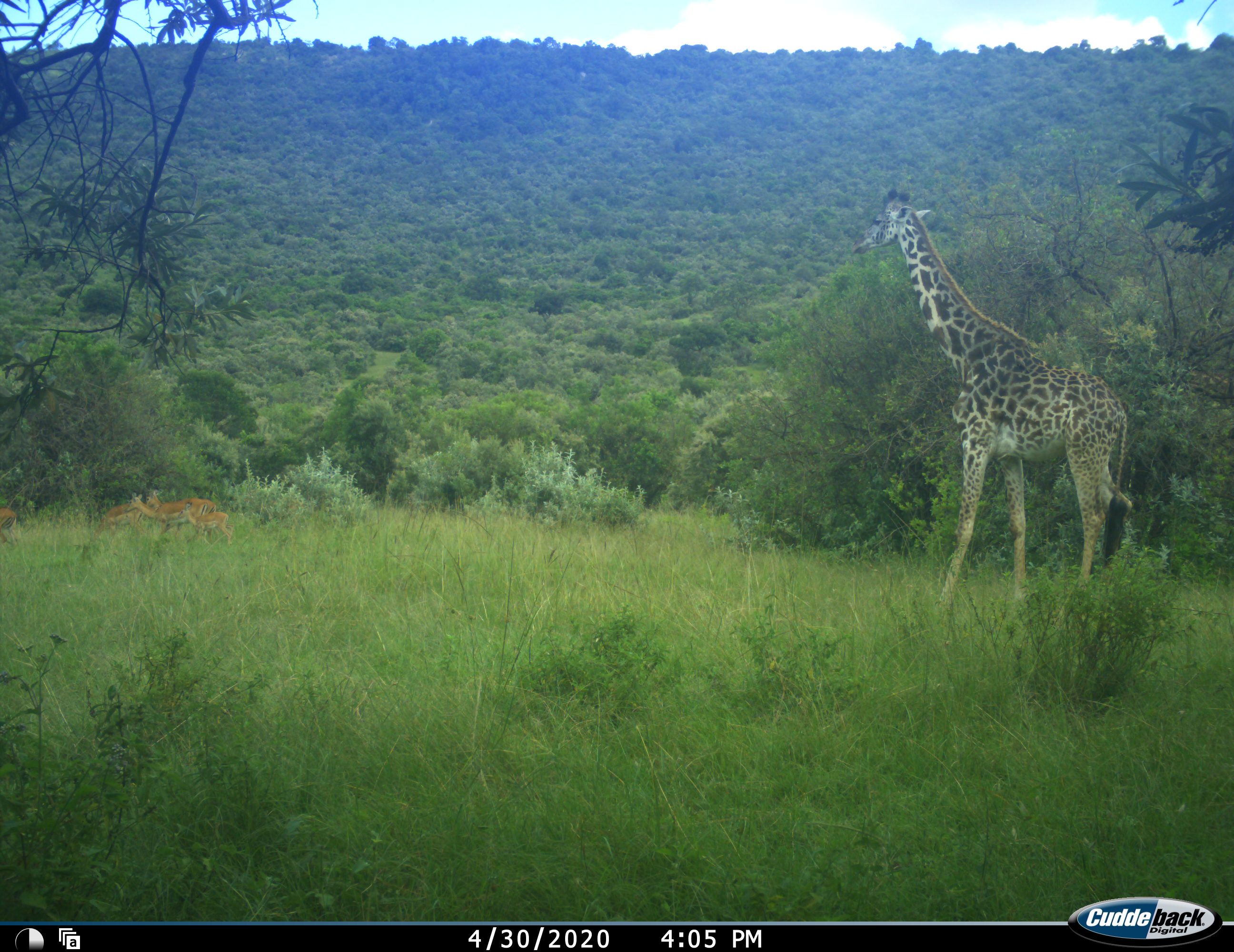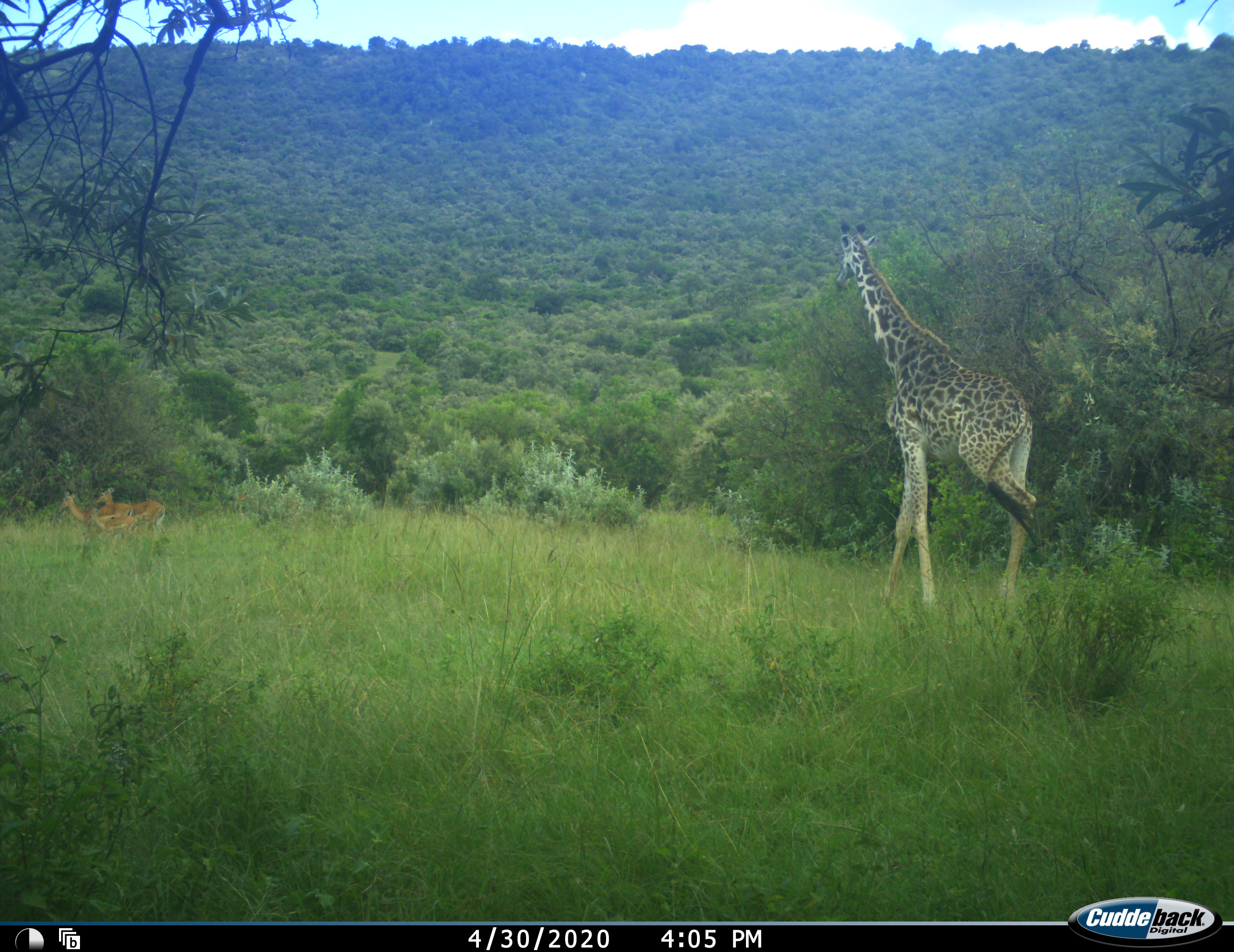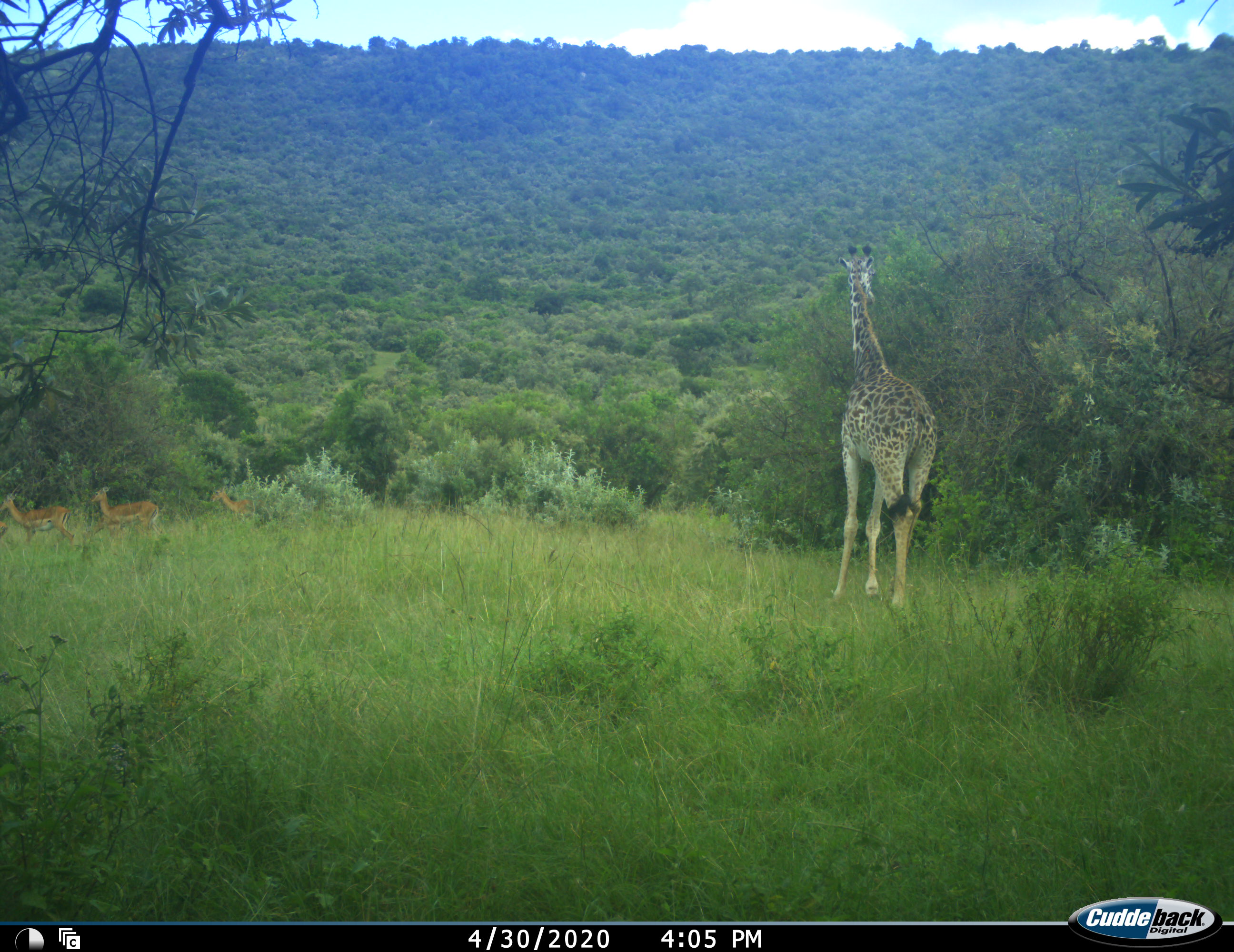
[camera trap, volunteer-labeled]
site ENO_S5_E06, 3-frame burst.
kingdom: Animalia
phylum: Chordata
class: Mammalia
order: Artiodactyla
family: Giraffidae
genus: Giraffa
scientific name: Giraffa camelopardalis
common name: giraffe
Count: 1.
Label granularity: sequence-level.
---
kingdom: Animalia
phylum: Chordata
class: Mammalia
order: Artiodactyla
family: Bovidae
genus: Aepyceros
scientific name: Aepyceros melampus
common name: impala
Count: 6.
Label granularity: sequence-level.